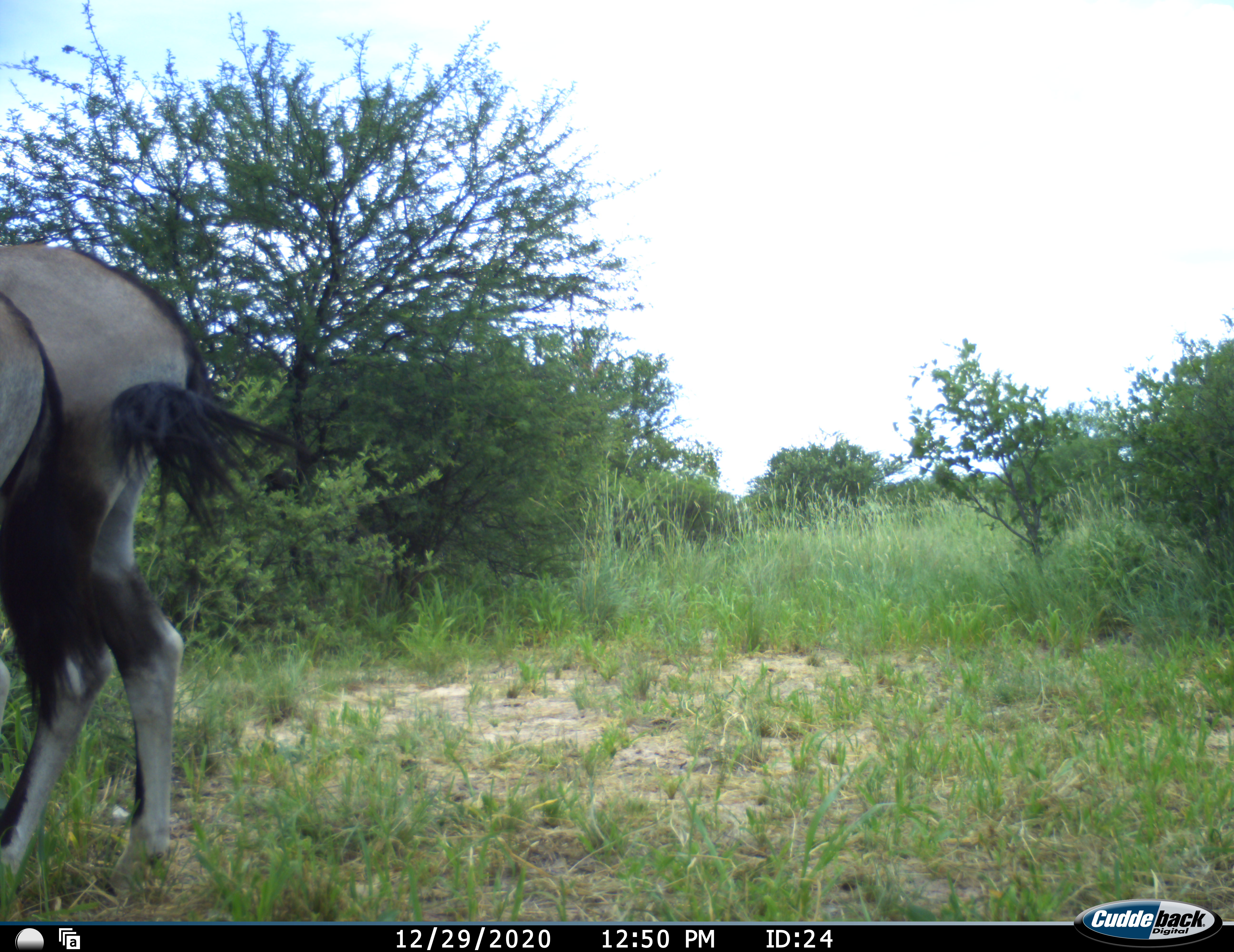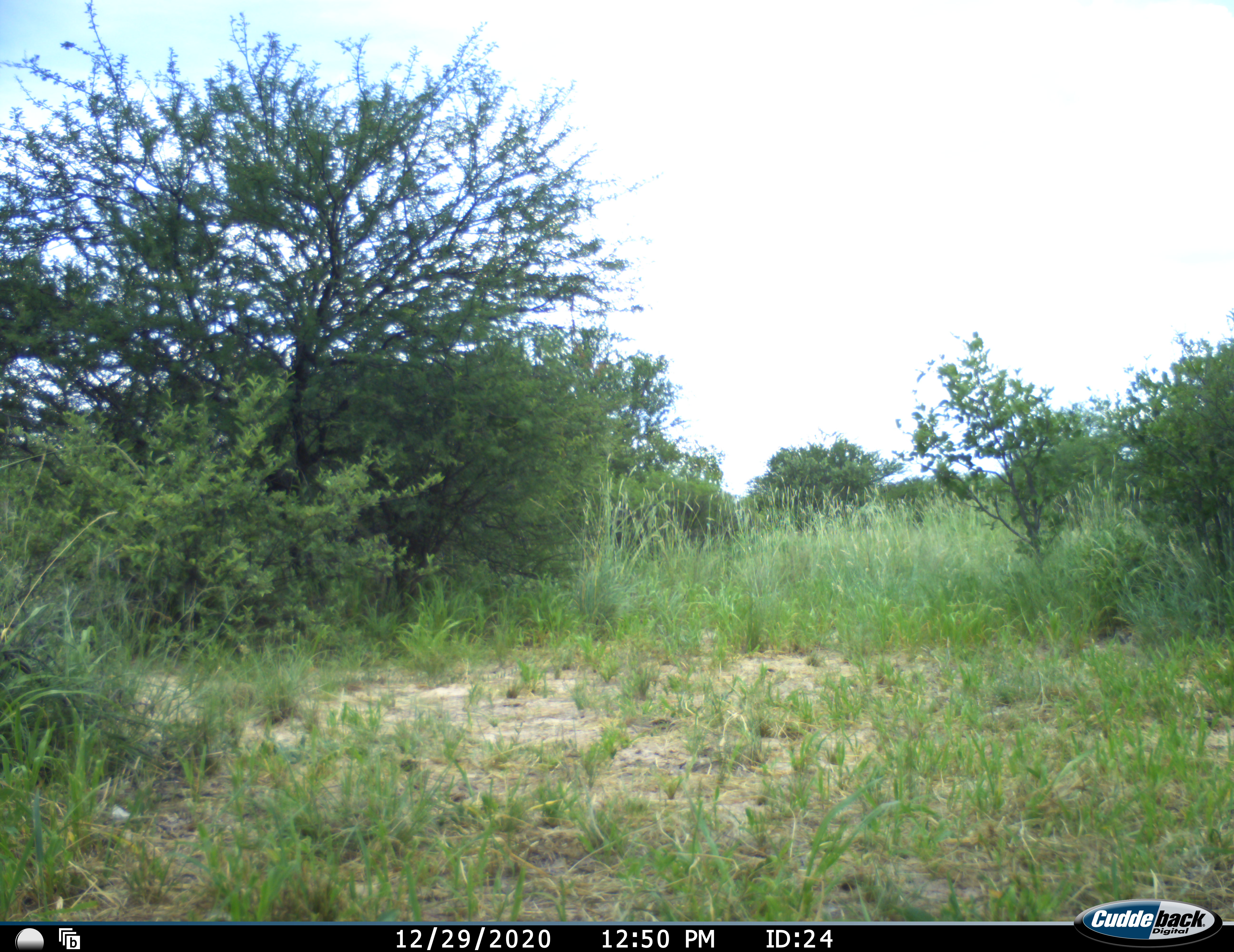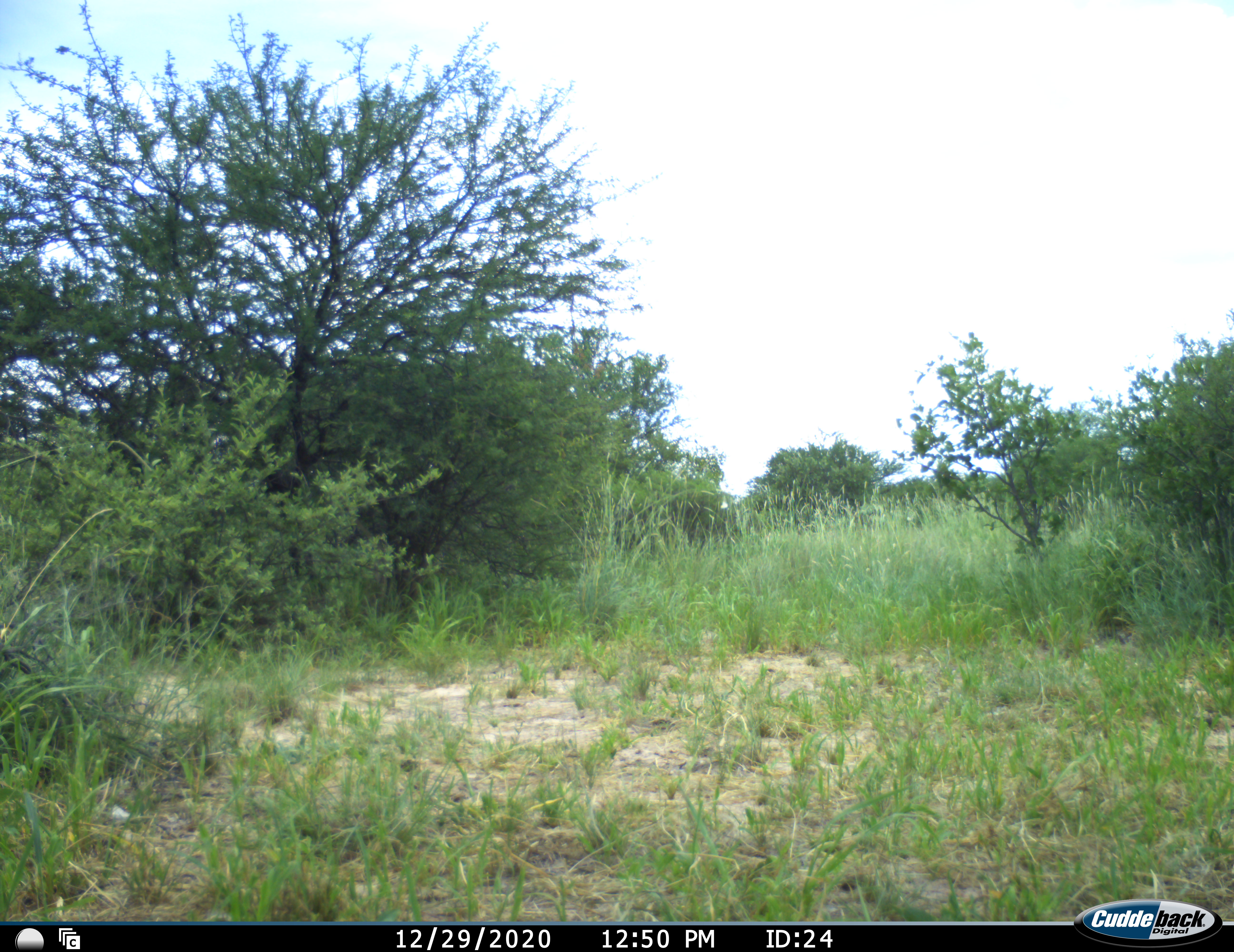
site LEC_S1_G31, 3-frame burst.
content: unidentified animal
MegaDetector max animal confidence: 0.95